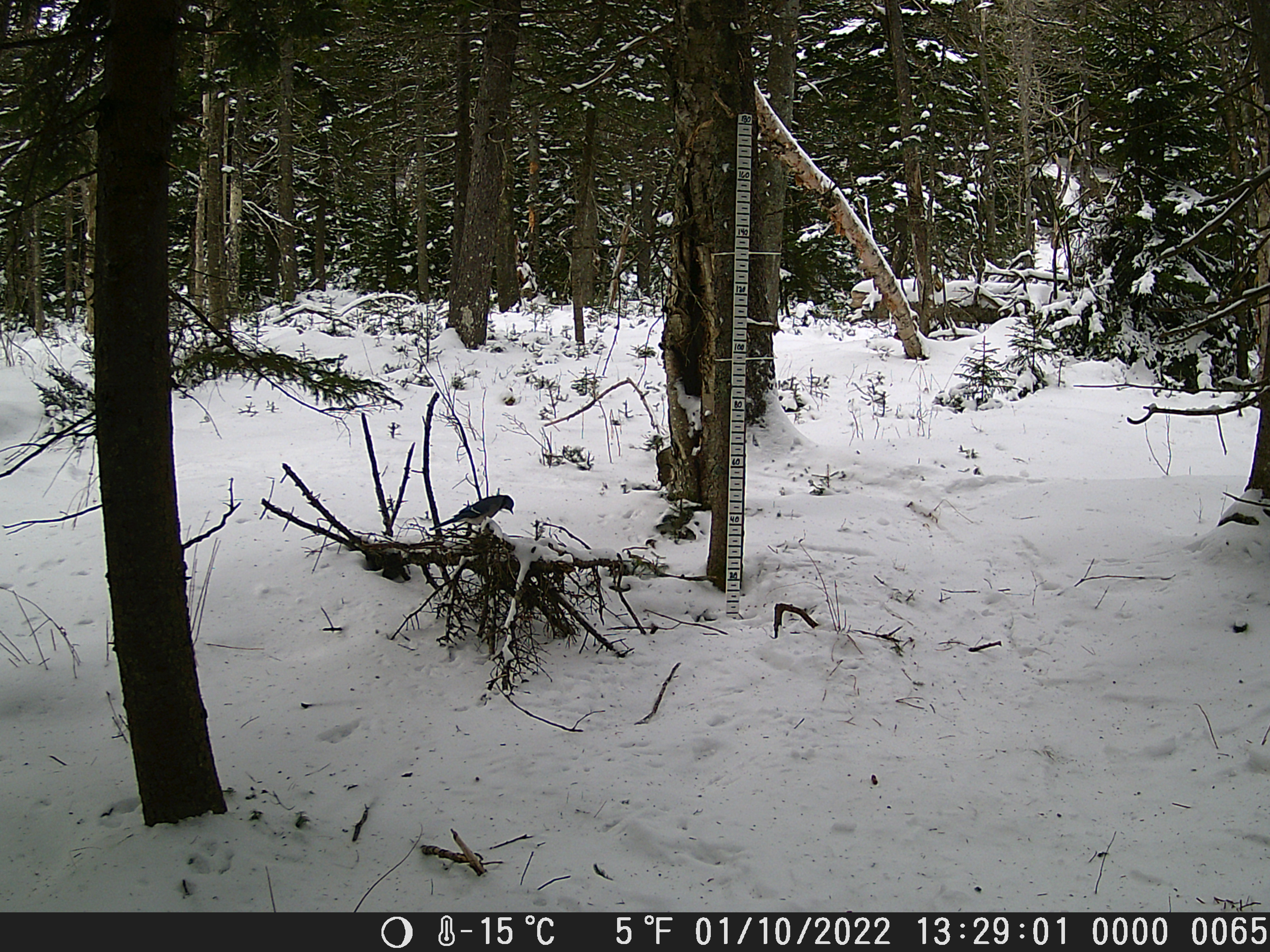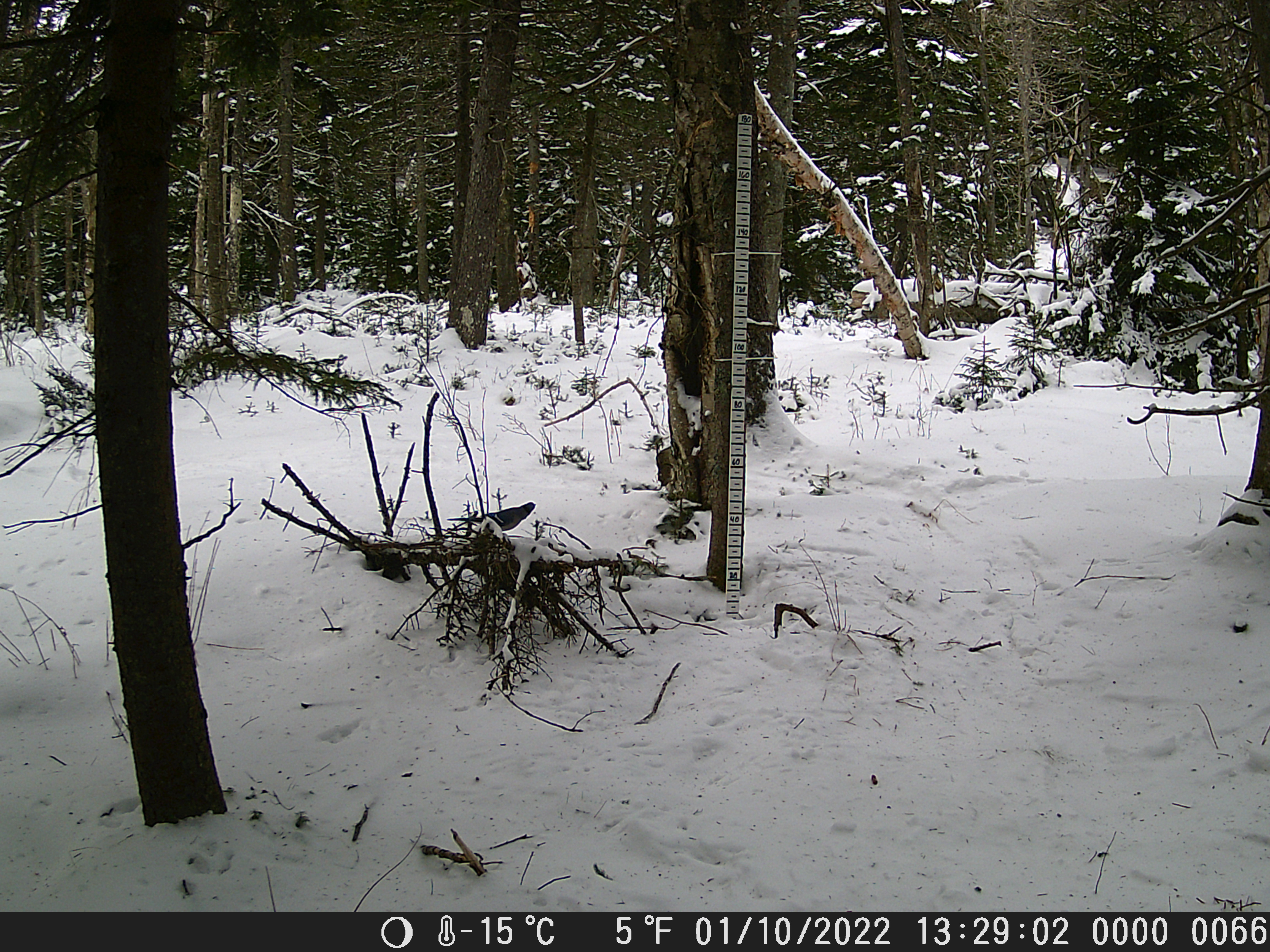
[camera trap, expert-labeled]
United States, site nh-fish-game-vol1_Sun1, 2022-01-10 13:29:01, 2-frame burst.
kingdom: Animalia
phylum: Chordata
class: Aves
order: Passeriformes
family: Corvidae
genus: Cyanocitta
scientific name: Cyanocitta cristata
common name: blue jay